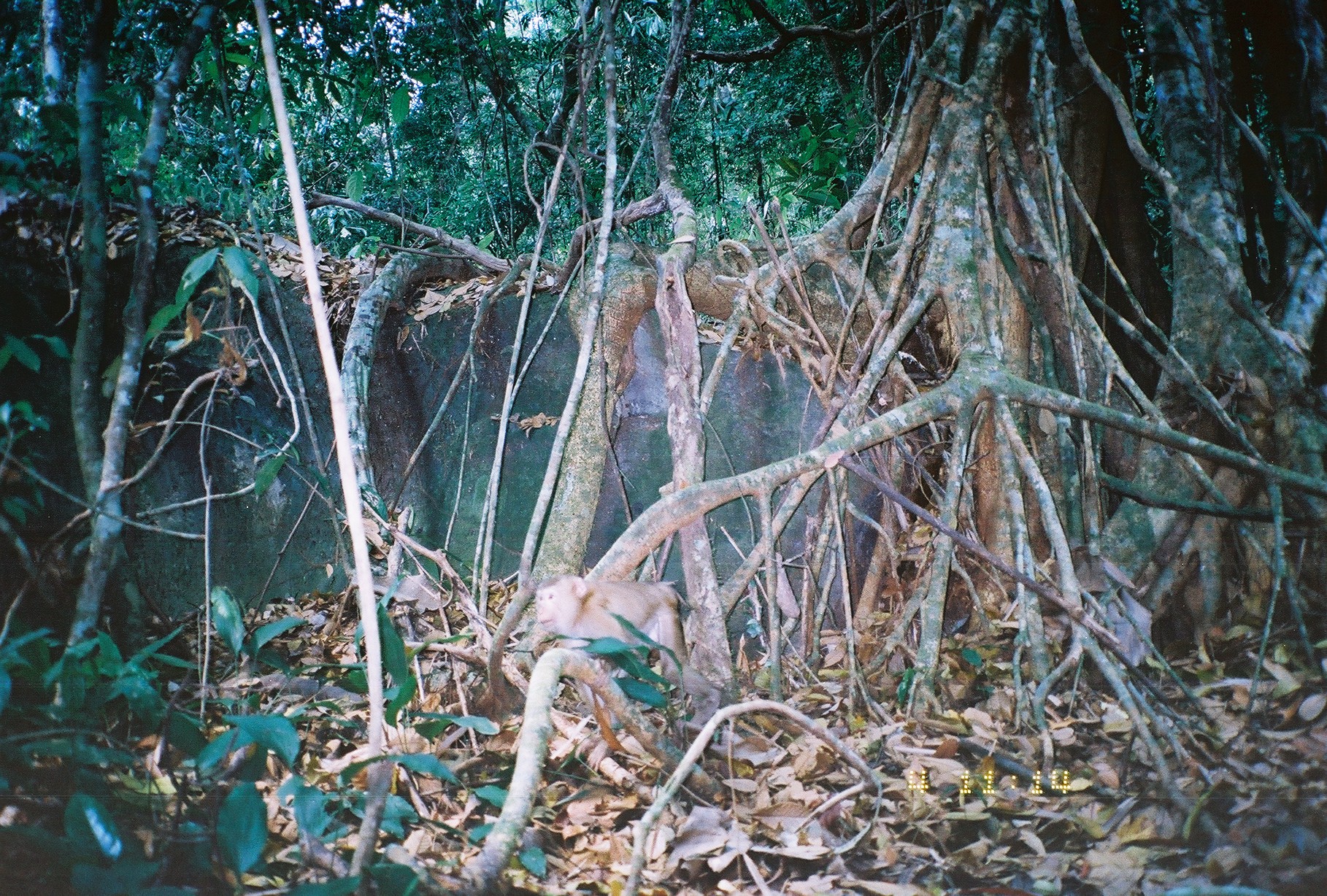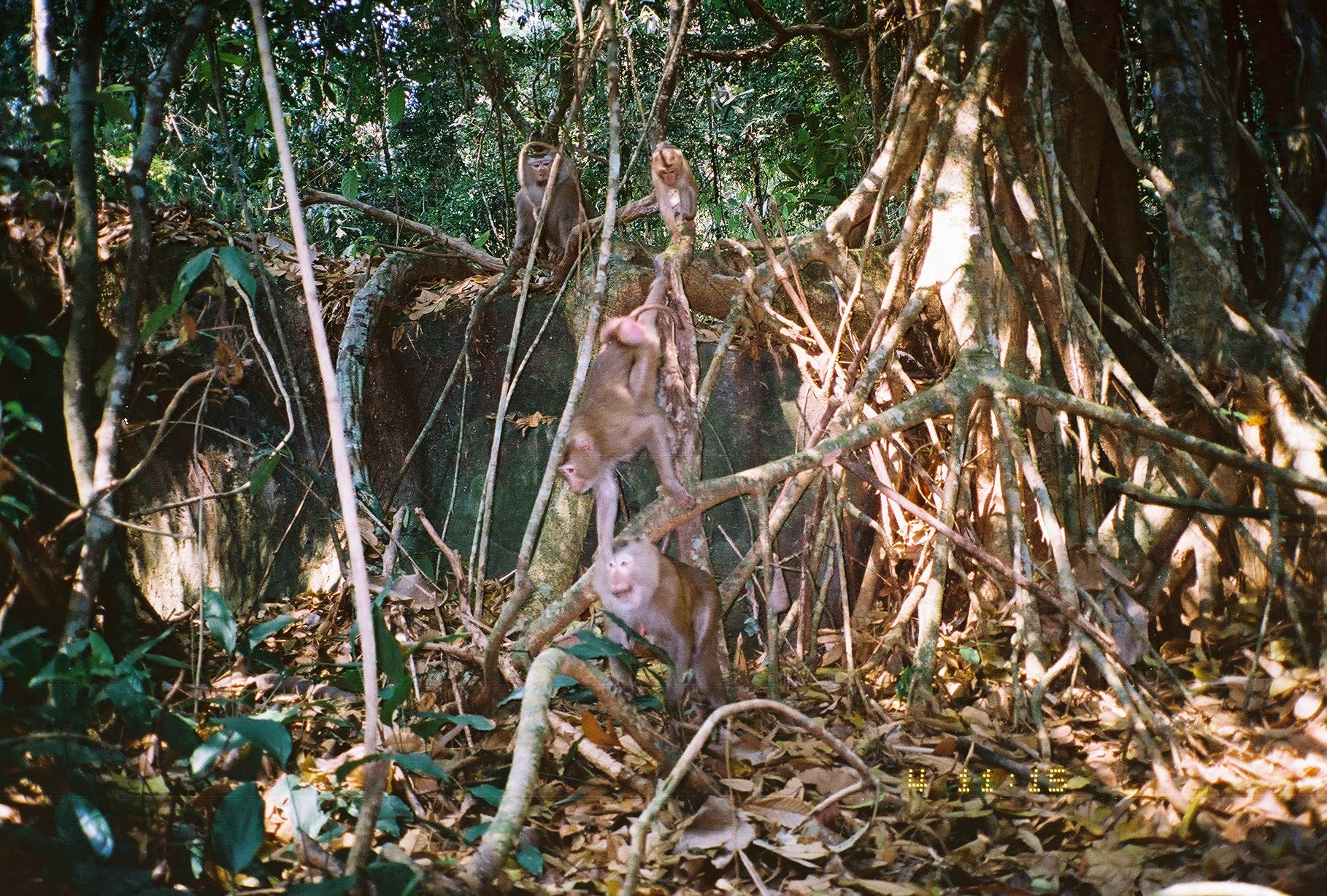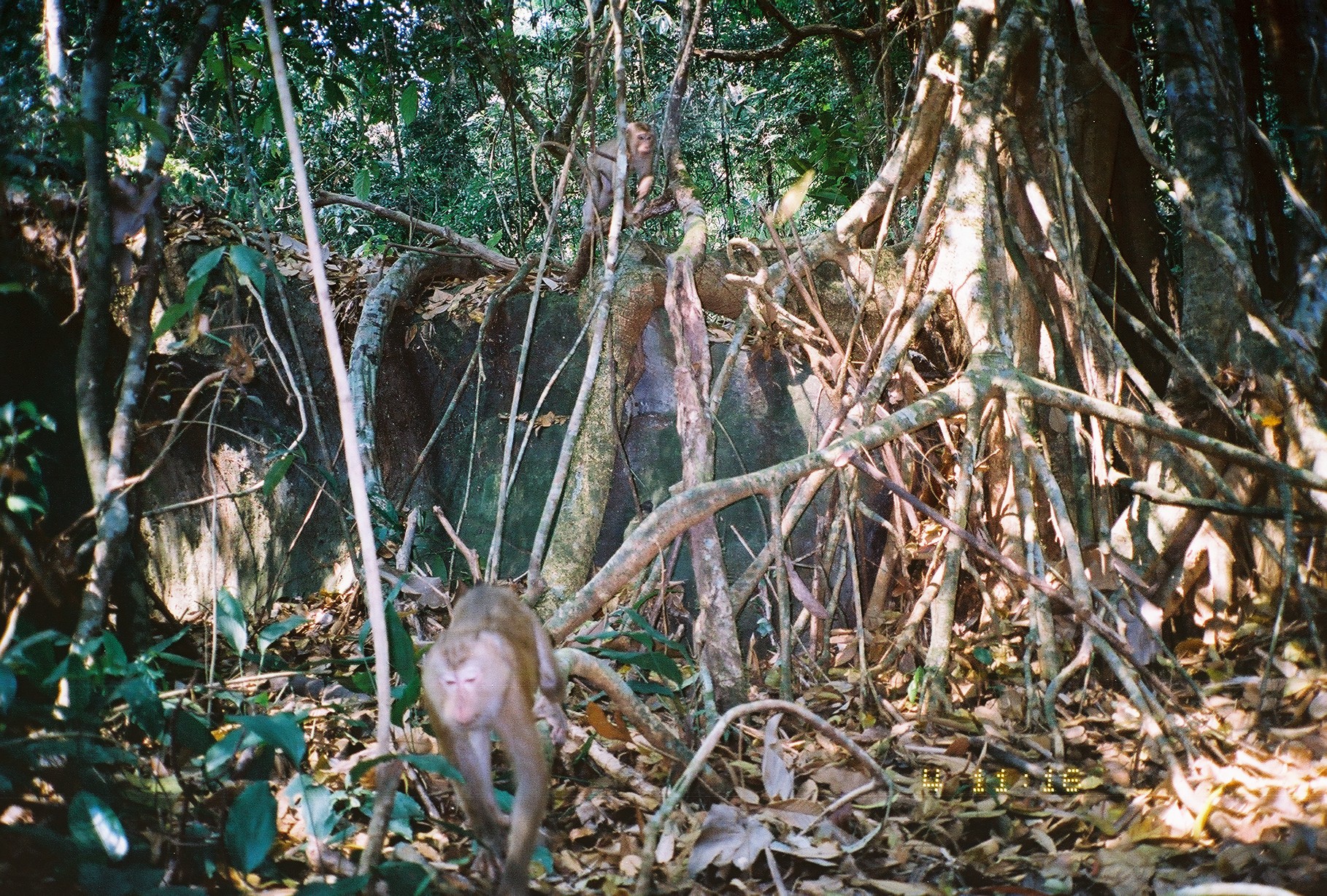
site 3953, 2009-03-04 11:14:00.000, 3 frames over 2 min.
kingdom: Animalia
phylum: Chordata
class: Mammalia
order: Primates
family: Cercopithecidae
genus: Macaca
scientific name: Macaca nemestrina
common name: southern pig-tailed macaque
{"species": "Macaca nemestrina (southern pig-tailed macaque)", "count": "1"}